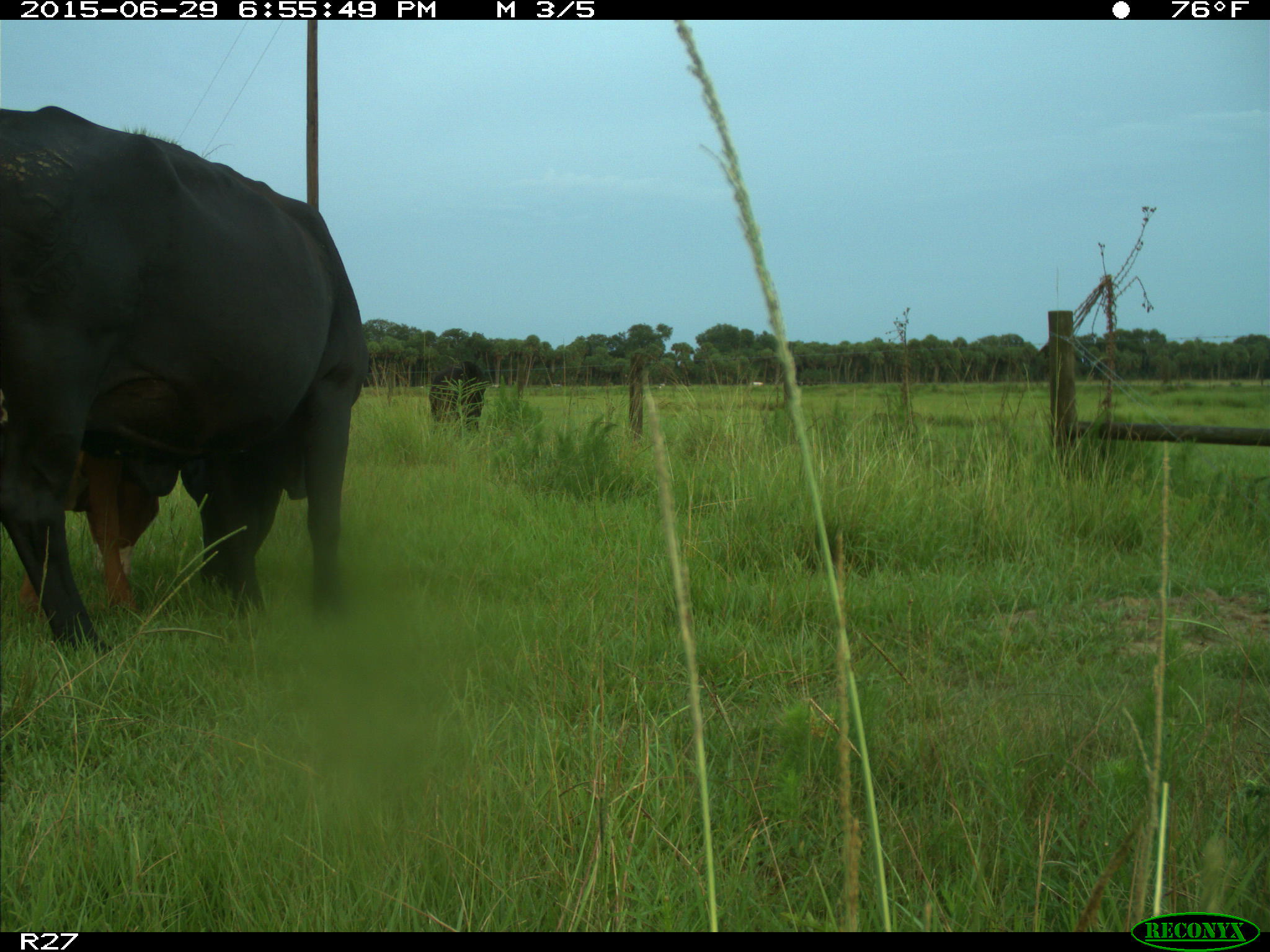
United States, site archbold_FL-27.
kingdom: Animalia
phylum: Chordata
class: Mammalia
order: Artiodactyla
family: Bovidae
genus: Bos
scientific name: Bos taurus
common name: domestic cow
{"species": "Bos taurus (domestic cow)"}